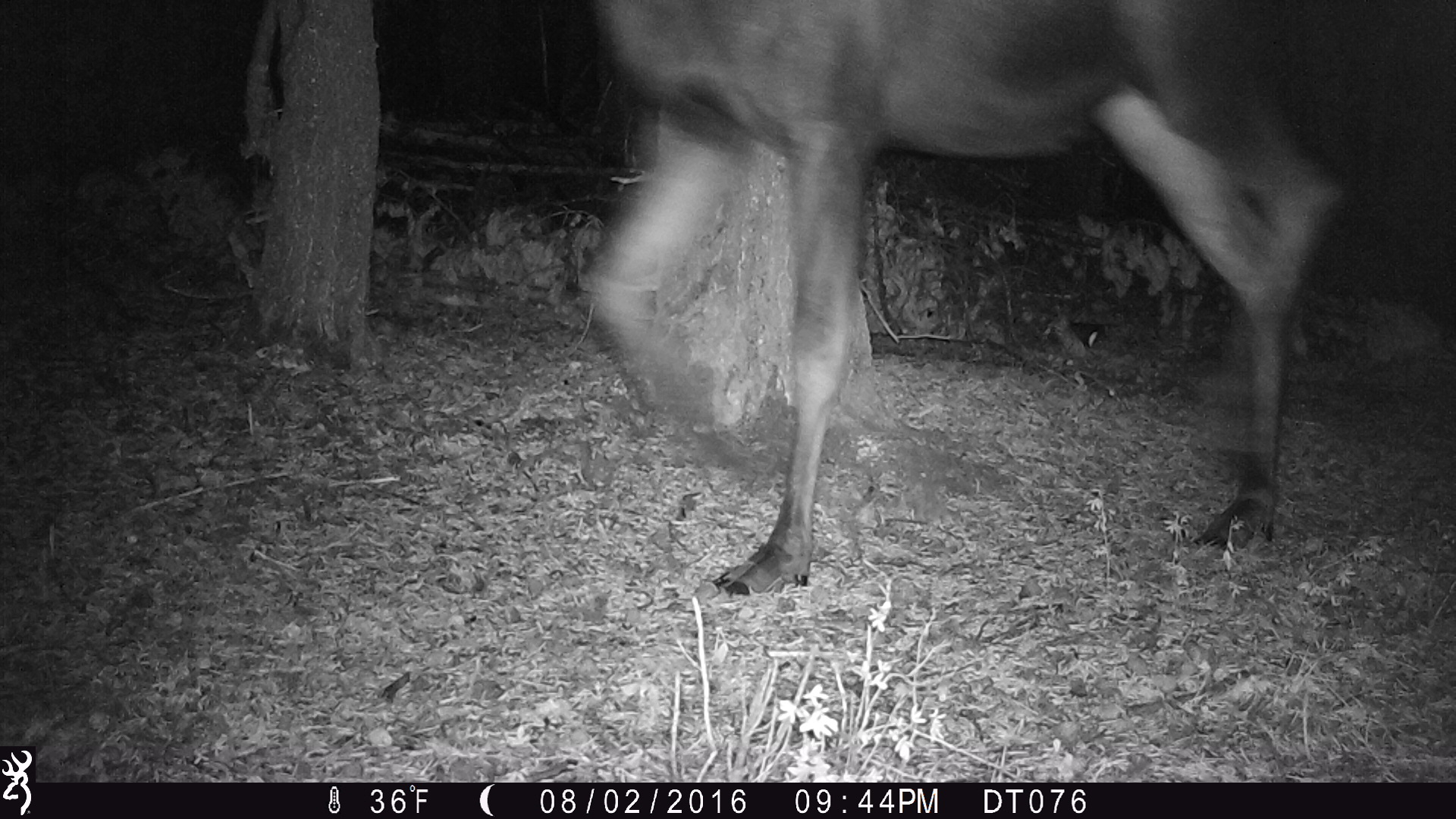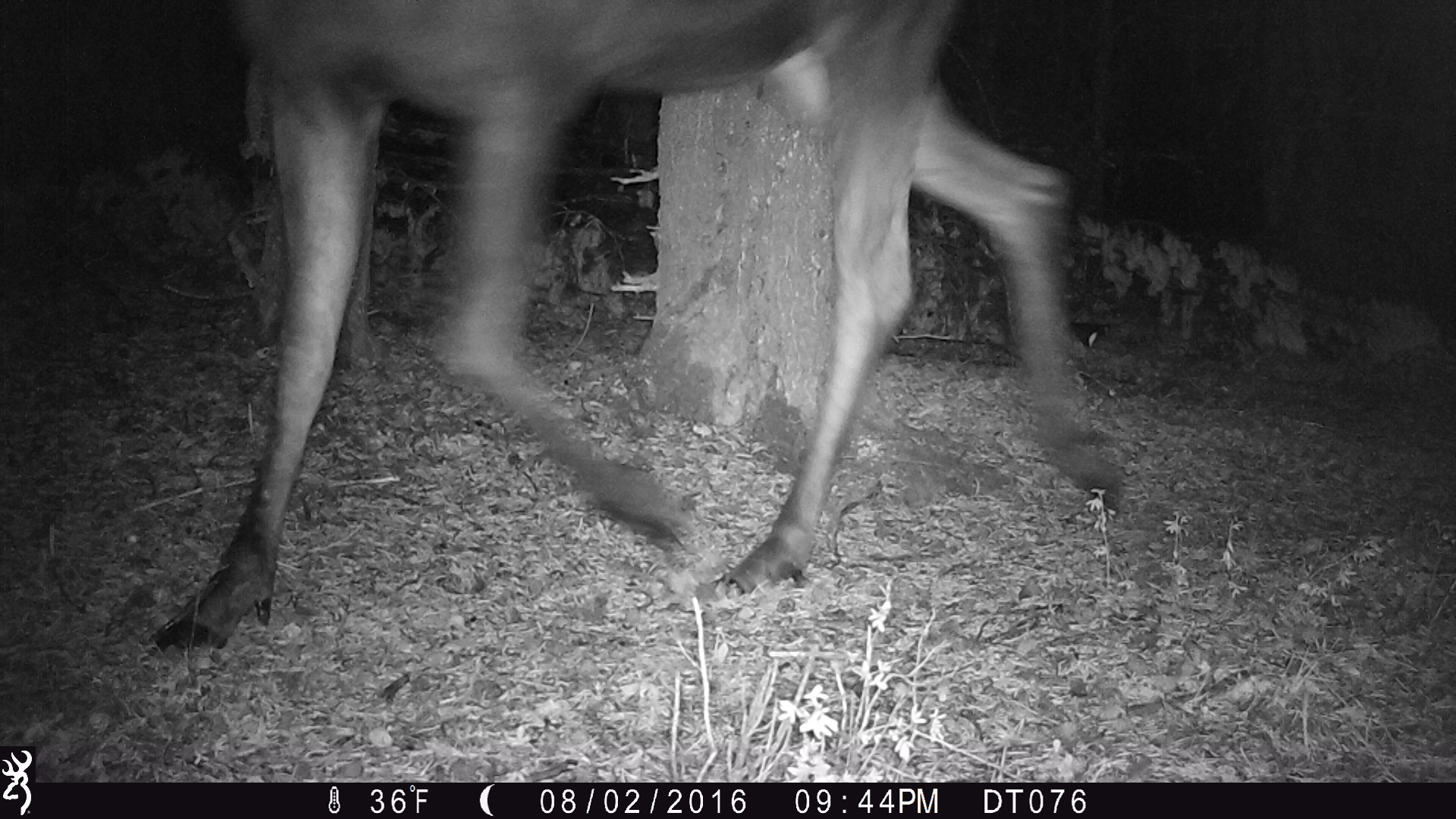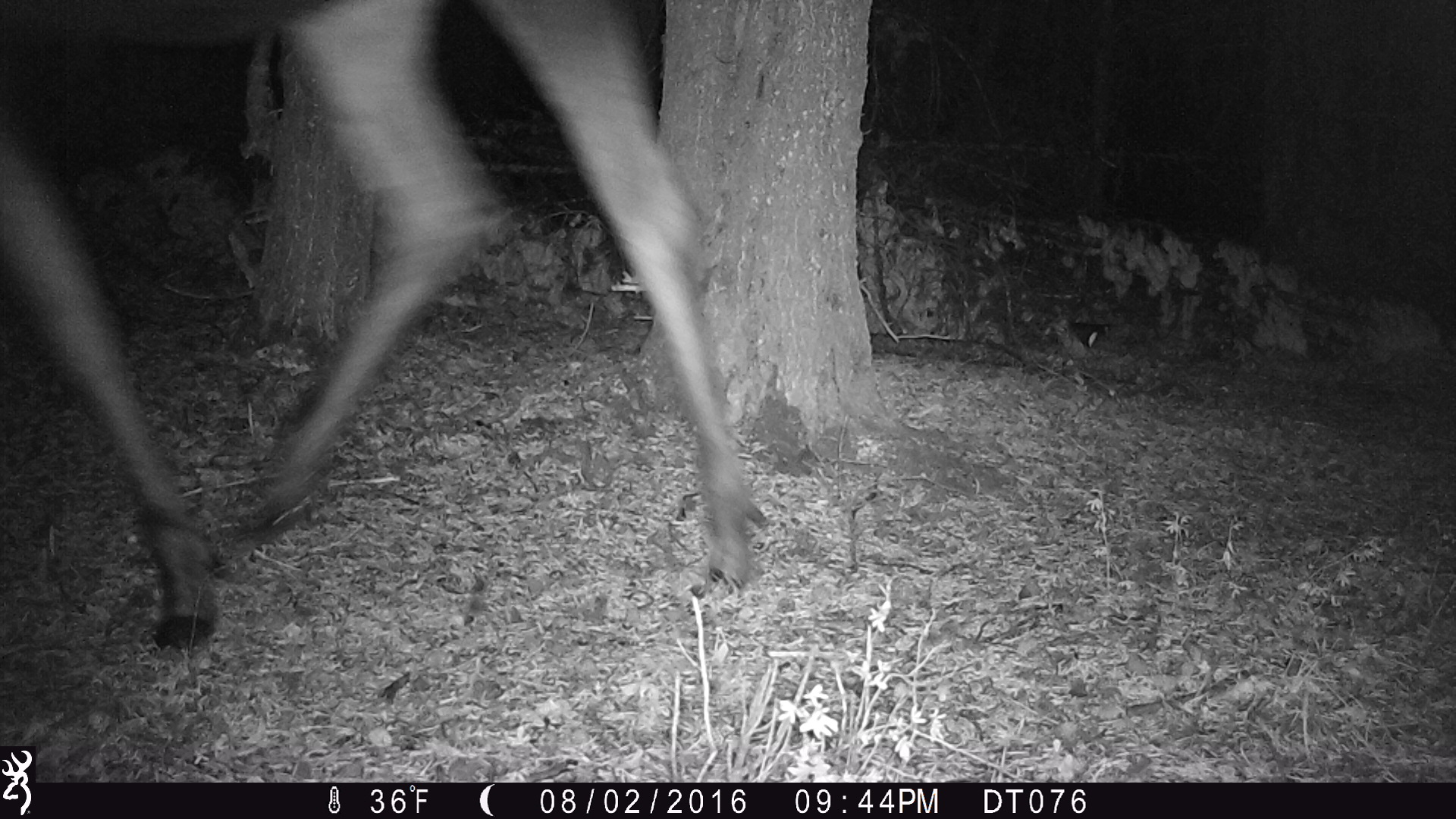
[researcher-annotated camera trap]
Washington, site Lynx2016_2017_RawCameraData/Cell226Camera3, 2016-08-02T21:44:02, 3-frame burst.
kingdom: Animalia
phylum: Chordata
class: Mammalia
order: Artiodactyla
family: Cervidae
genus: Alces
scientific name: Alces alces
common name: moose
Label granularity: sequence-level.